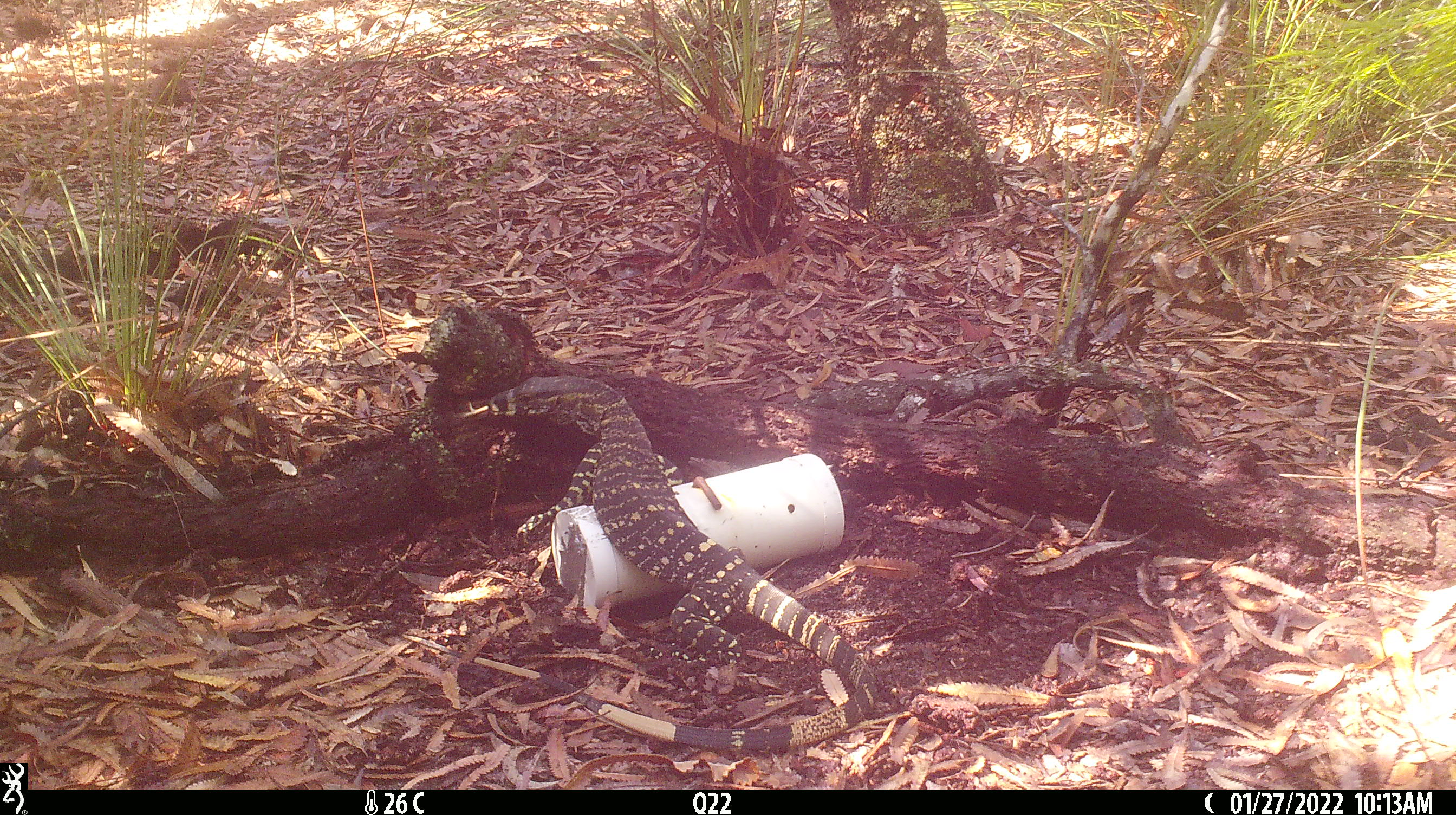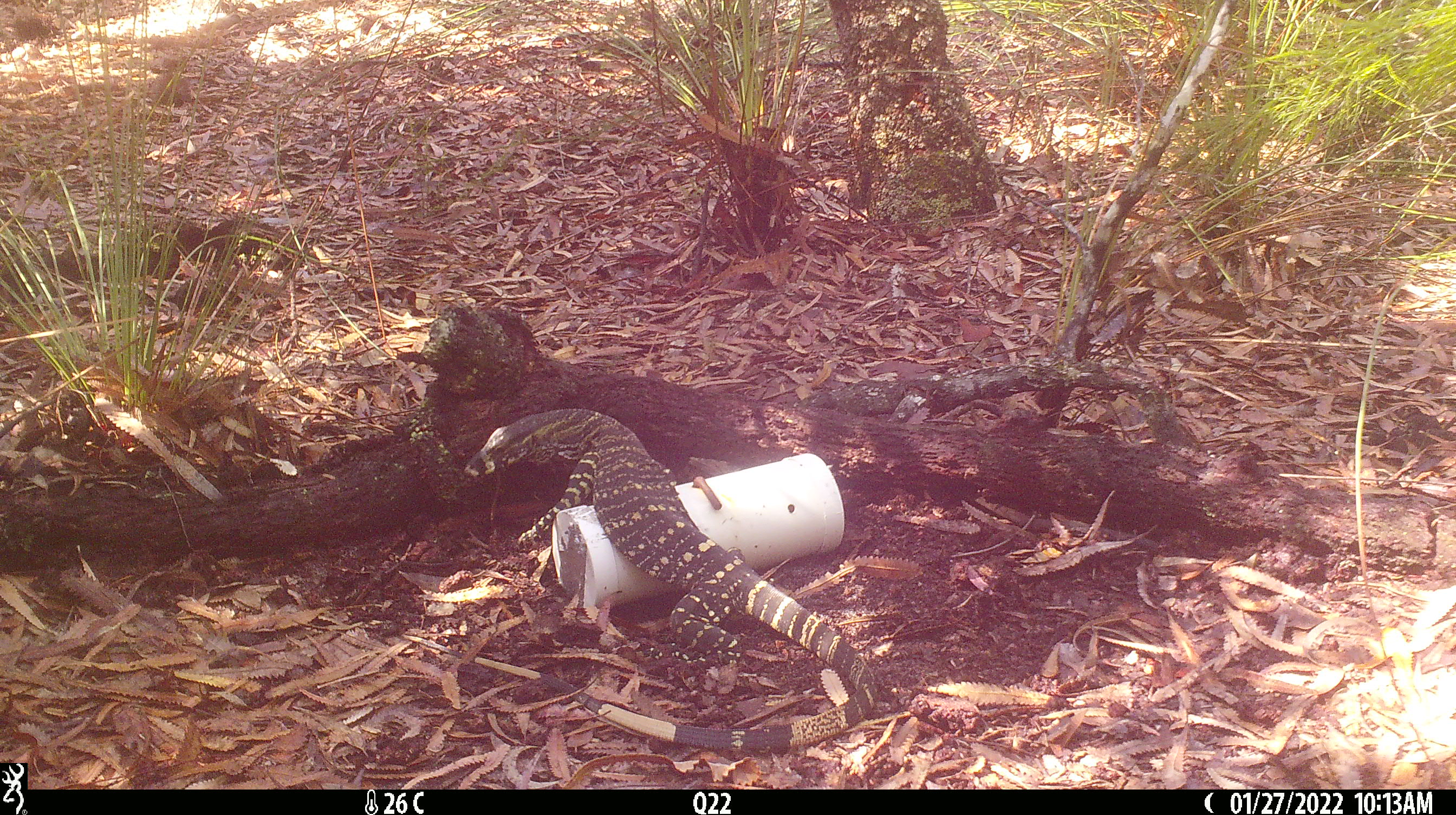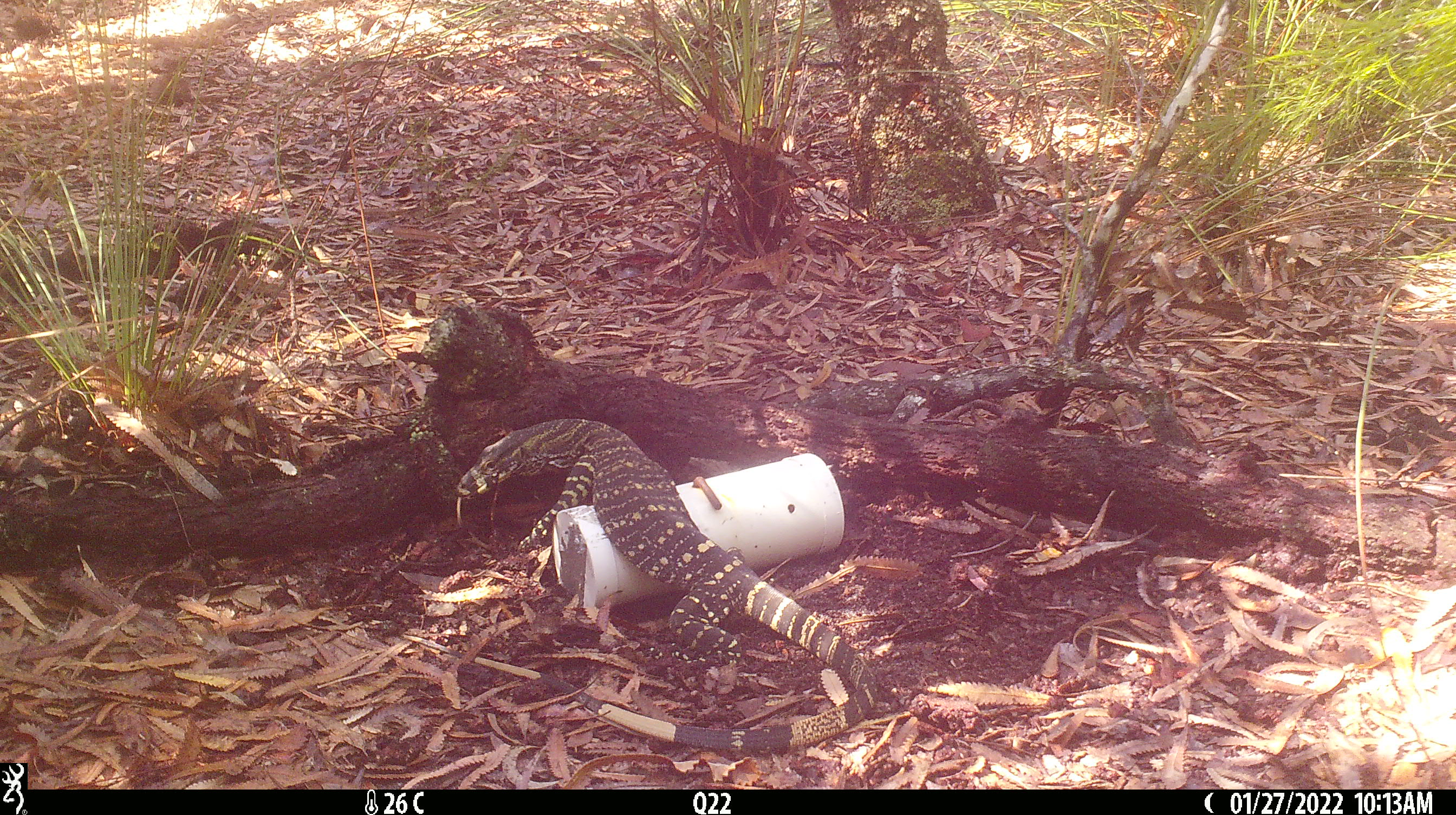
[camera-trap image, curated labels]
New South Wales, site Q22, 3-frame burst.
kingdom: Animalia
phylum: Chordata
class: Reptilia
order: Squamata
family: Varanidae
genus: Varanus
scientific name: Varanus varius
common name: lace monitor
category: goanna